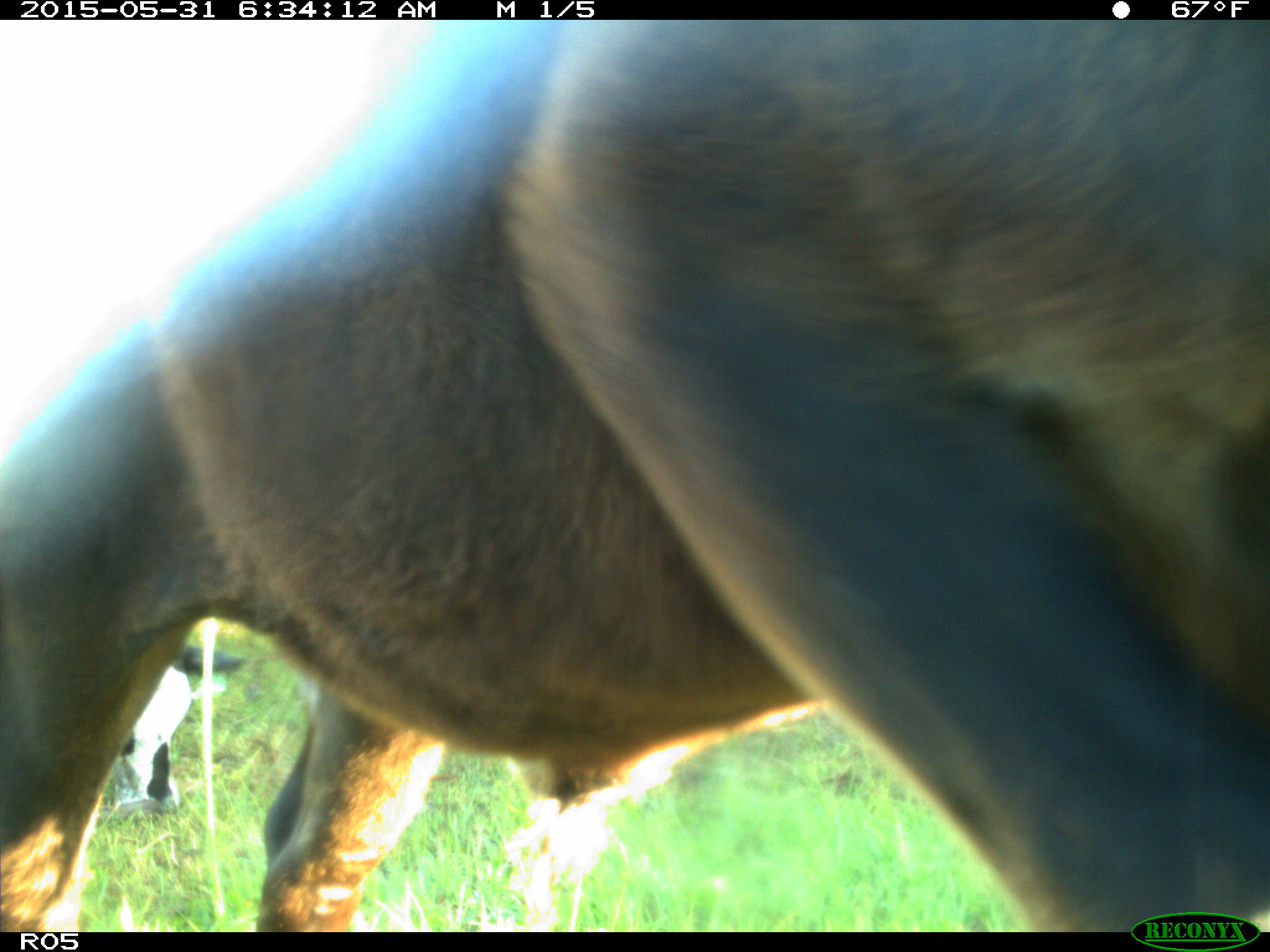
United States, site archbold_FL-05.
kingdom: Animalia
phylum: Chordata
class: Mammalia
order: Artiodactyla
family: Bovidae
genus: Bos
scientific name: Bos taurus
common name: domestic cow